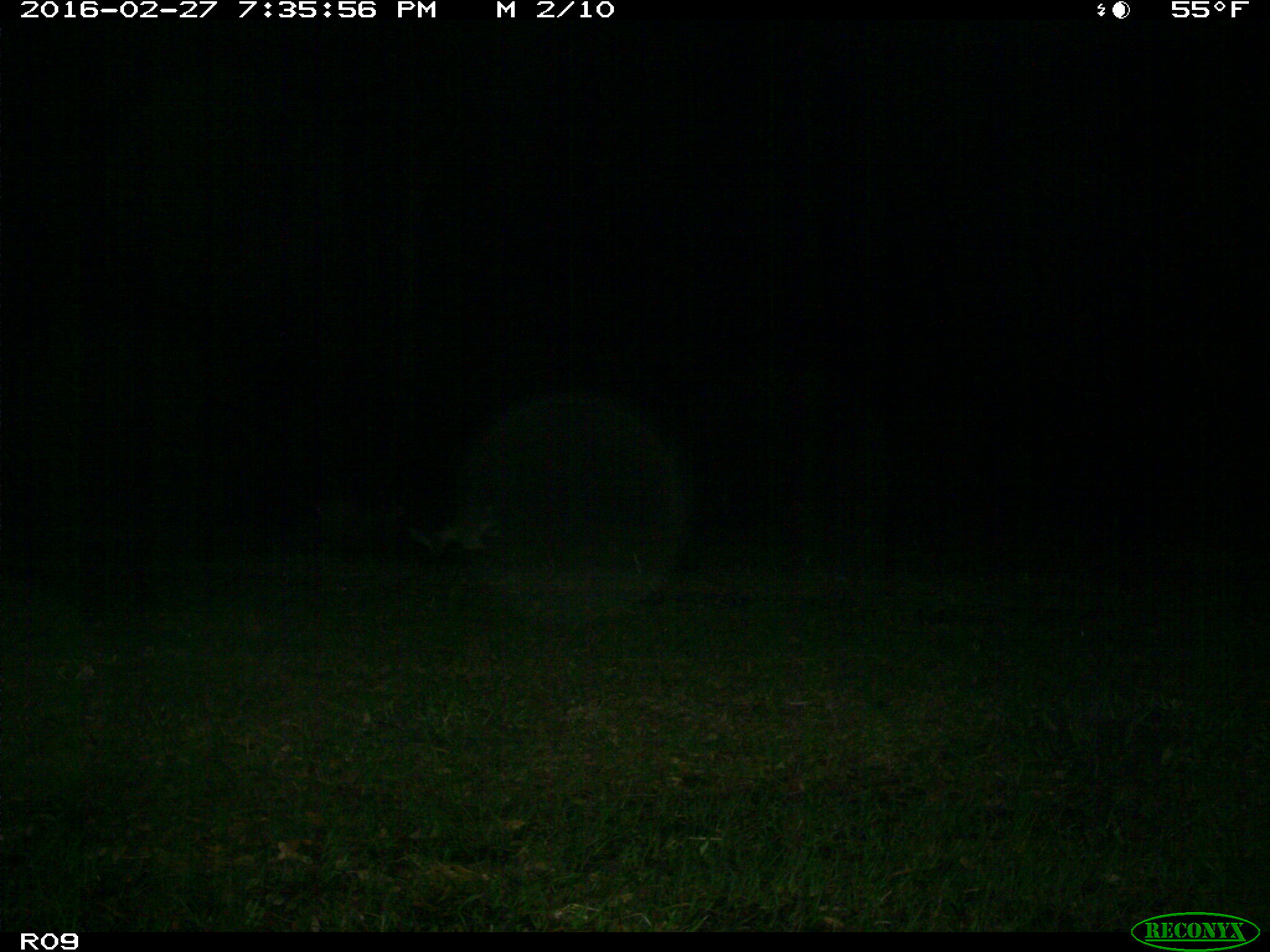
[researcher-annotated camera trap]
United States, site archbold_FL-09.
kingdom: Animalia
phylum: Chordata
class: Mammalia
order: Carnivora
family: Procyonidae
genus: Procyon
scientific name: Procyon lotor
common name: common raccoon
Procyon lotor (common raccoon).